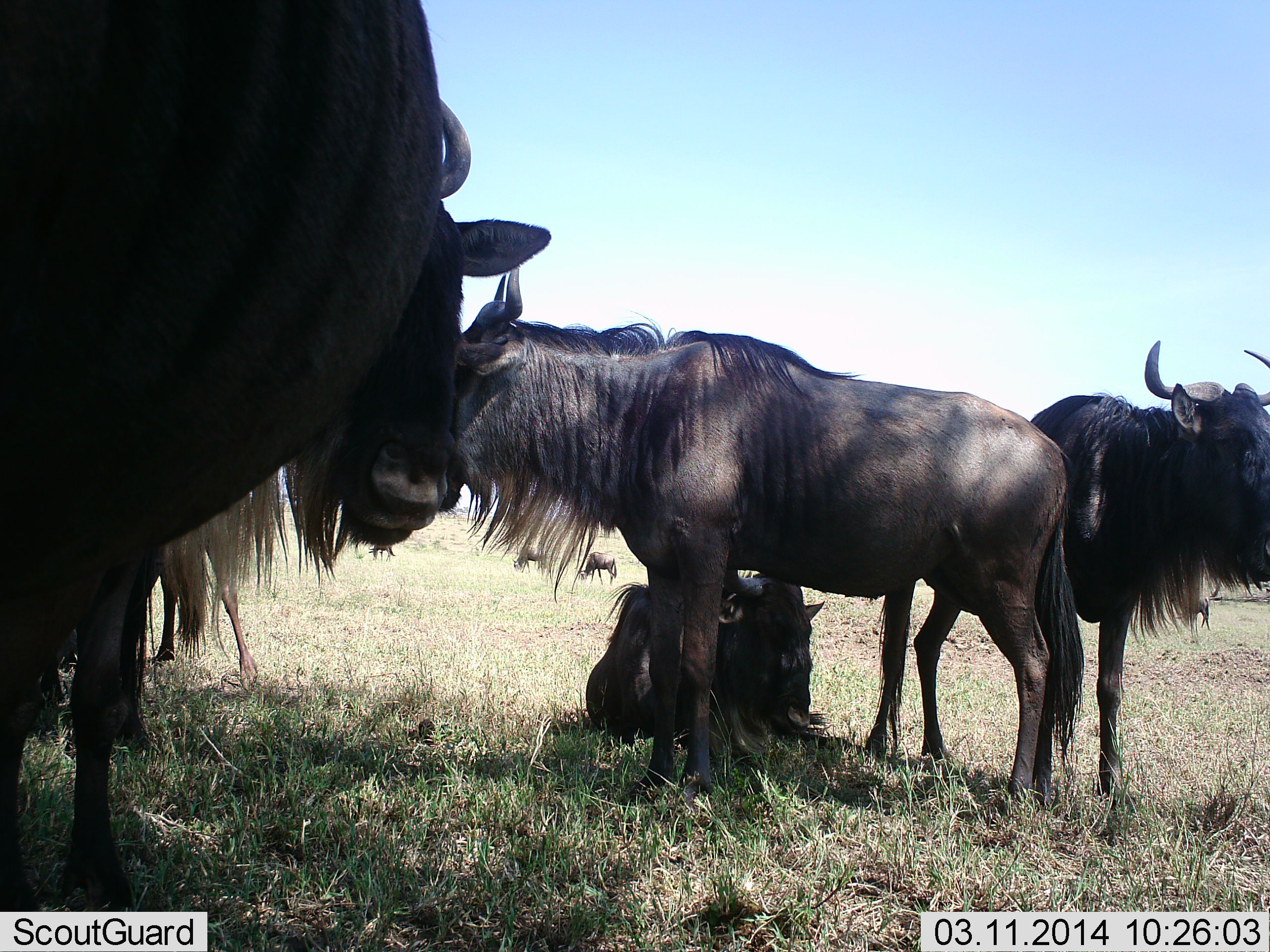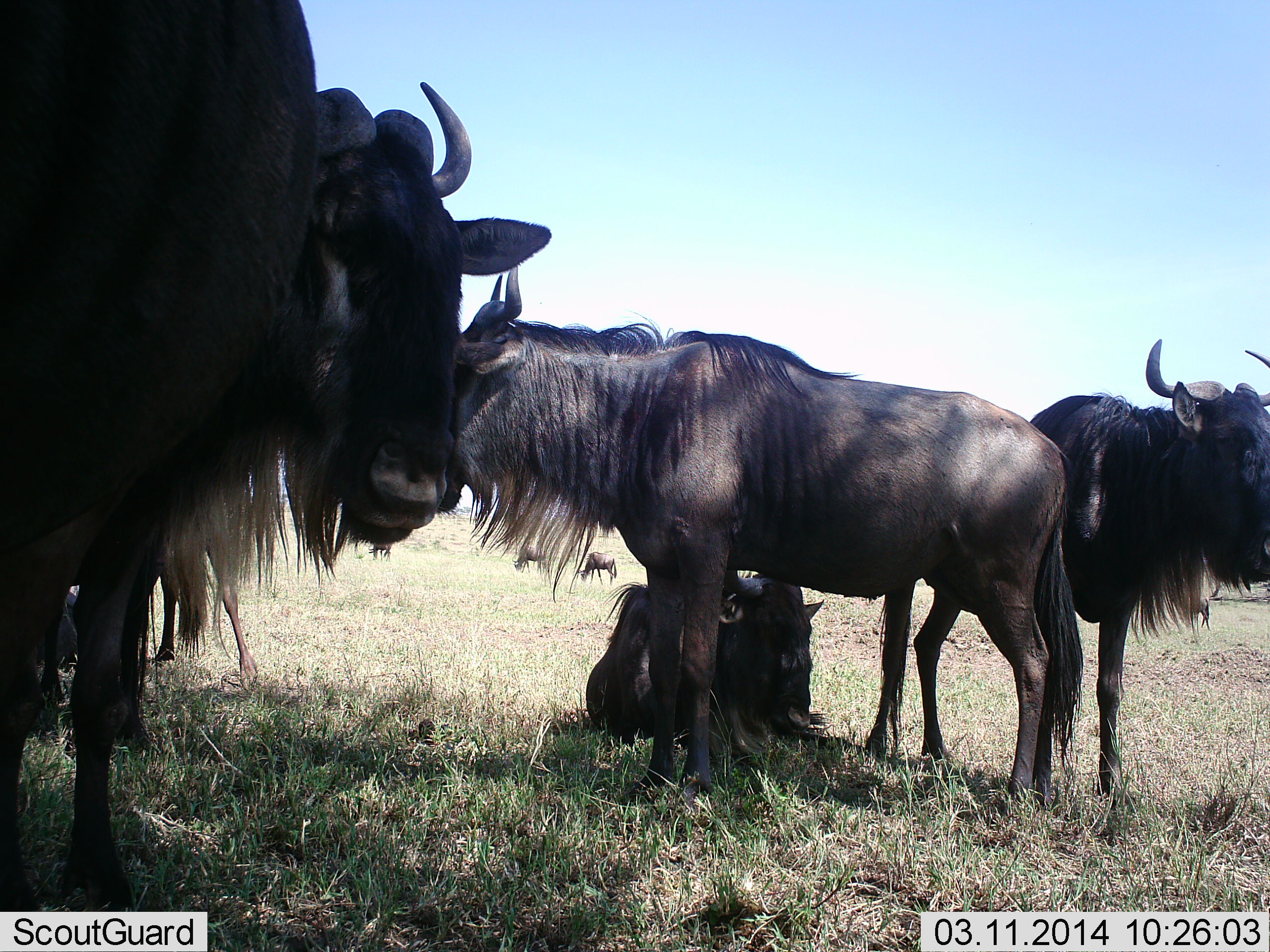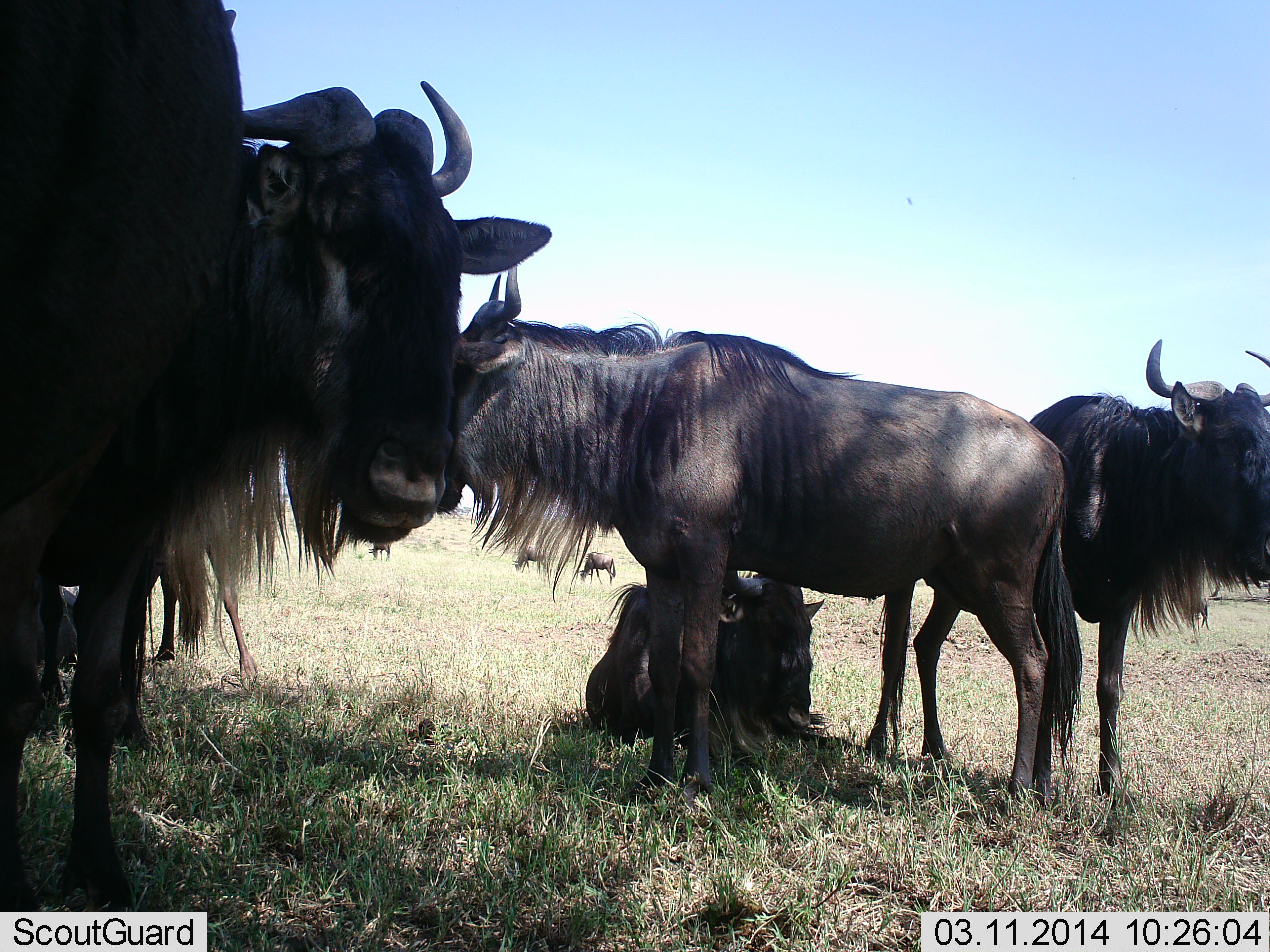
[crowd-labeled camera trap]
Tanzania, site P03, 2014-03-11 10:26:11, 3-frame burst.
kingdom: Animalia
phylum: Chordata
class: Mammalia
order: Artiodactyla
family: Bovidae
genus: Connochaetes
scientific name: Connochaetes taurinus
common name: blue wildebeest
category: wildebeest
Wildebeest (blue wildebeest) (Connochaetes taurinus), count 9. Behavior (volunteer vote fractions): standing 90%, resting 100%, moving 0%, interacting 0%. Young present (vote fraction): 20%. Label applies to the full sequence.